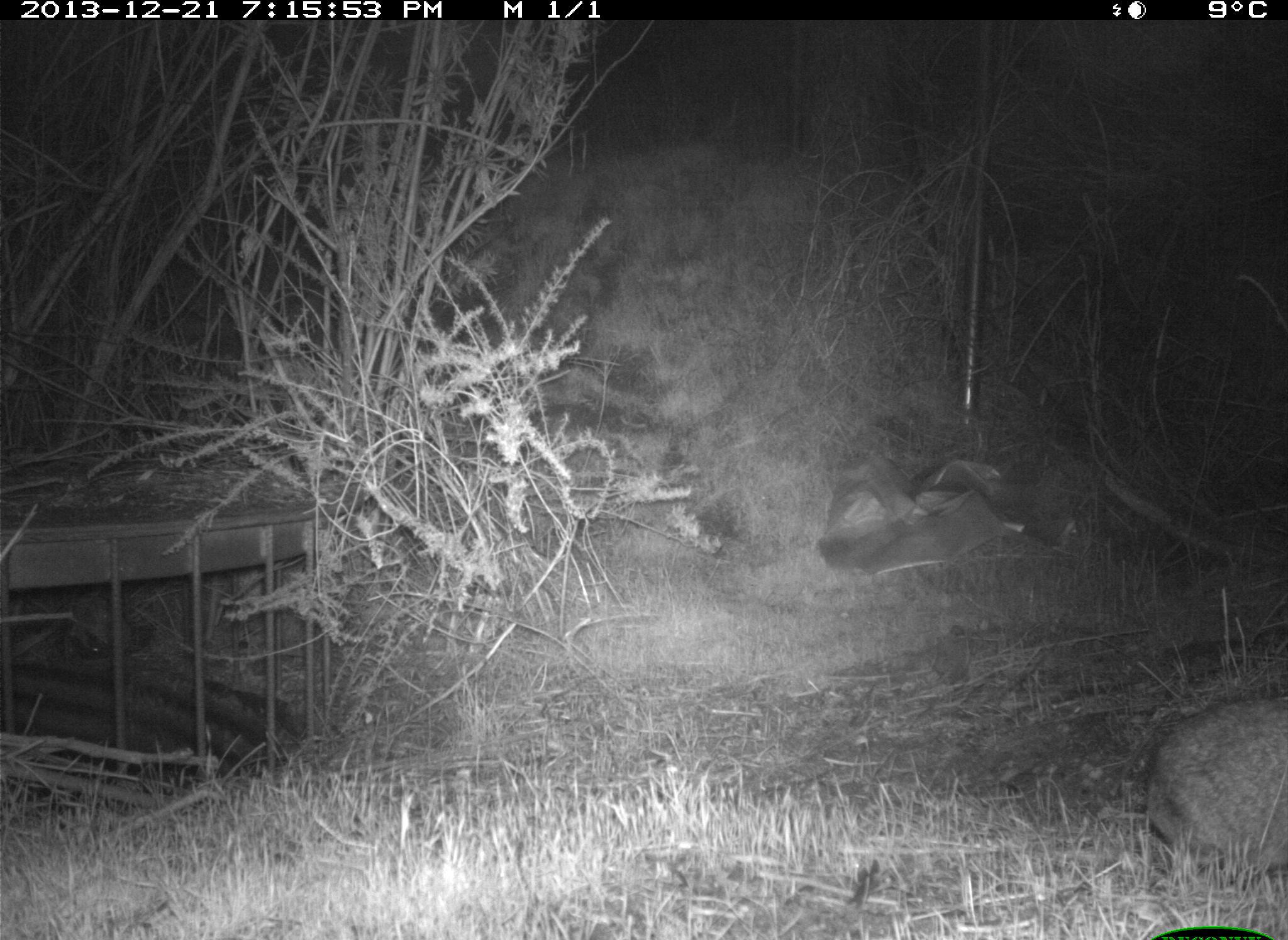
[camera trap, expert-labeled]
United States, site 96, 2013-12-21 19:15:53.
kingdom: Animalia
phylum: Chordata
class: Mammalia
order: Lagomorpha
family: Leporidae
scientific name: Leporidae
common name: rabbits and hares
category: rabbit